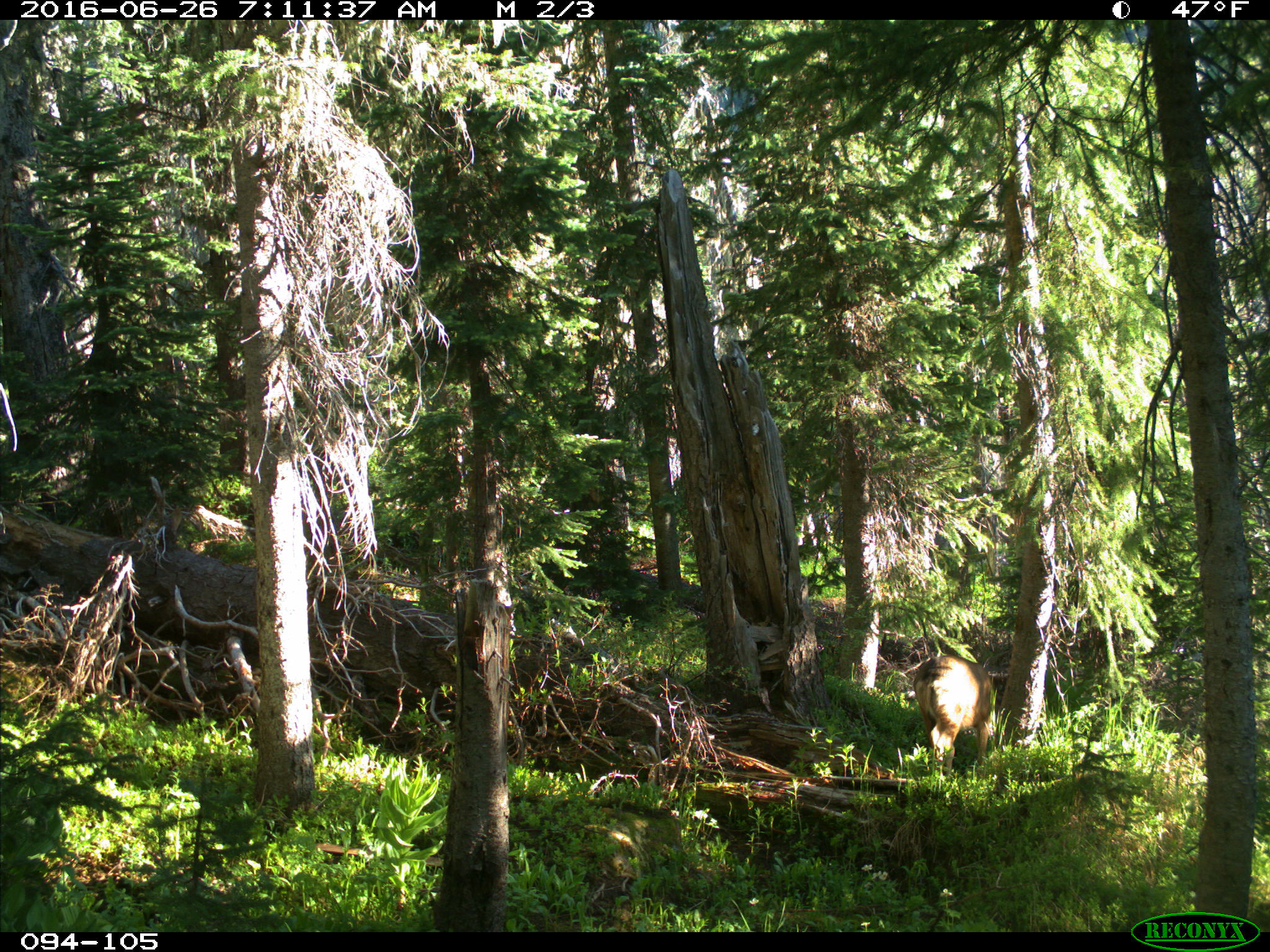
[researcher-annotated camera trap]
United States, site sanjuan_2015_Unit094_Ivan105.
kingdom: Animalia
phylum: Chordata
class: Mammalia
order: Artiodactyla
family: Cervidae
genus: Odocoileus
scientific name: Odocoileus hemionus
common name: mule deer